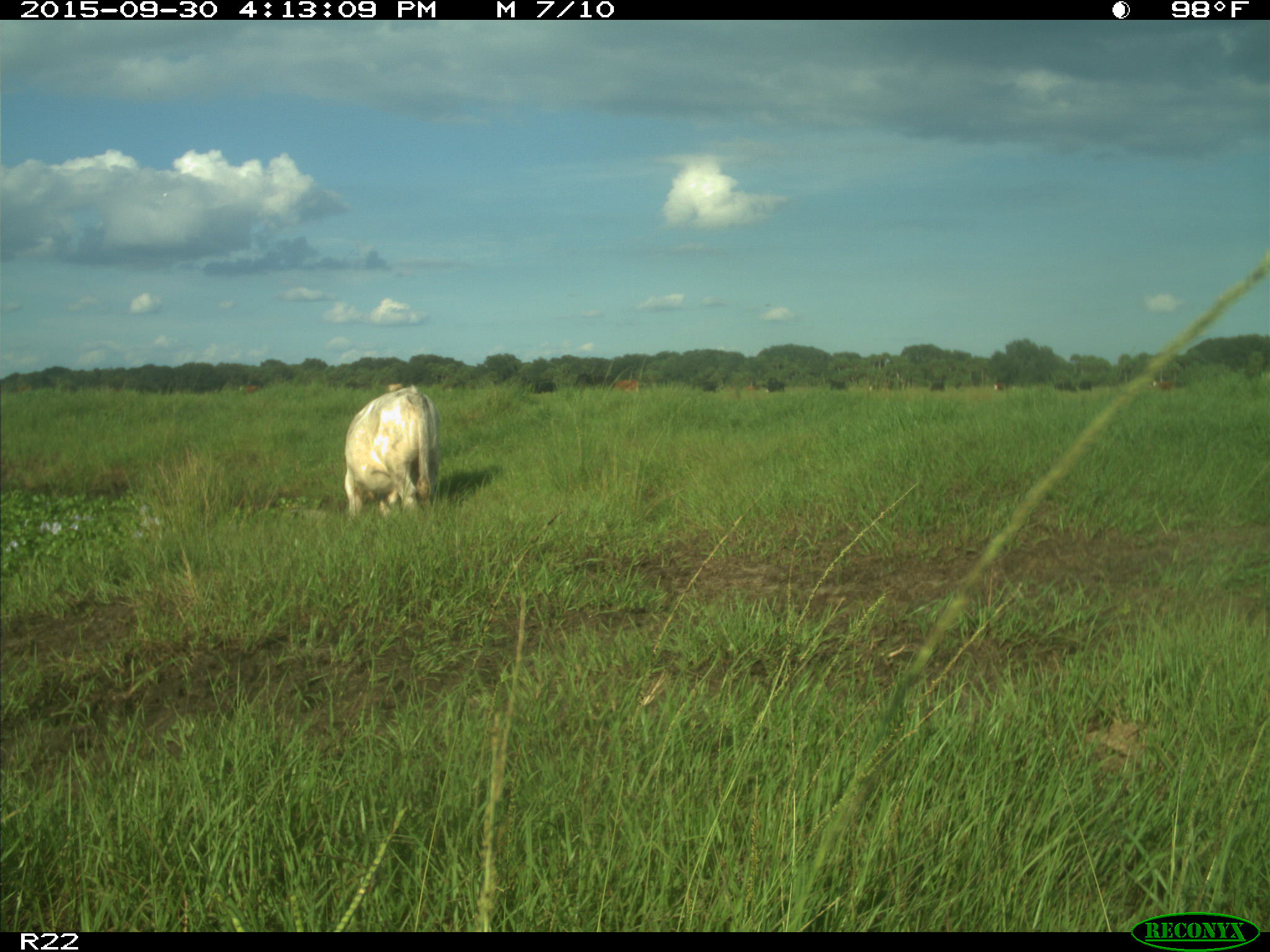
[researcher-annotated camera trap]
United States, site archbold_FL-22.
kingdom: Animalia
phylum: Chordata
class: Mammalia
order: Artiodactyla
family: Bovidae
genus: Bos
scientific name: Bos taurus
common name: domestic cow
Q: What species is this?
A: Bos taurus (domestic cow).